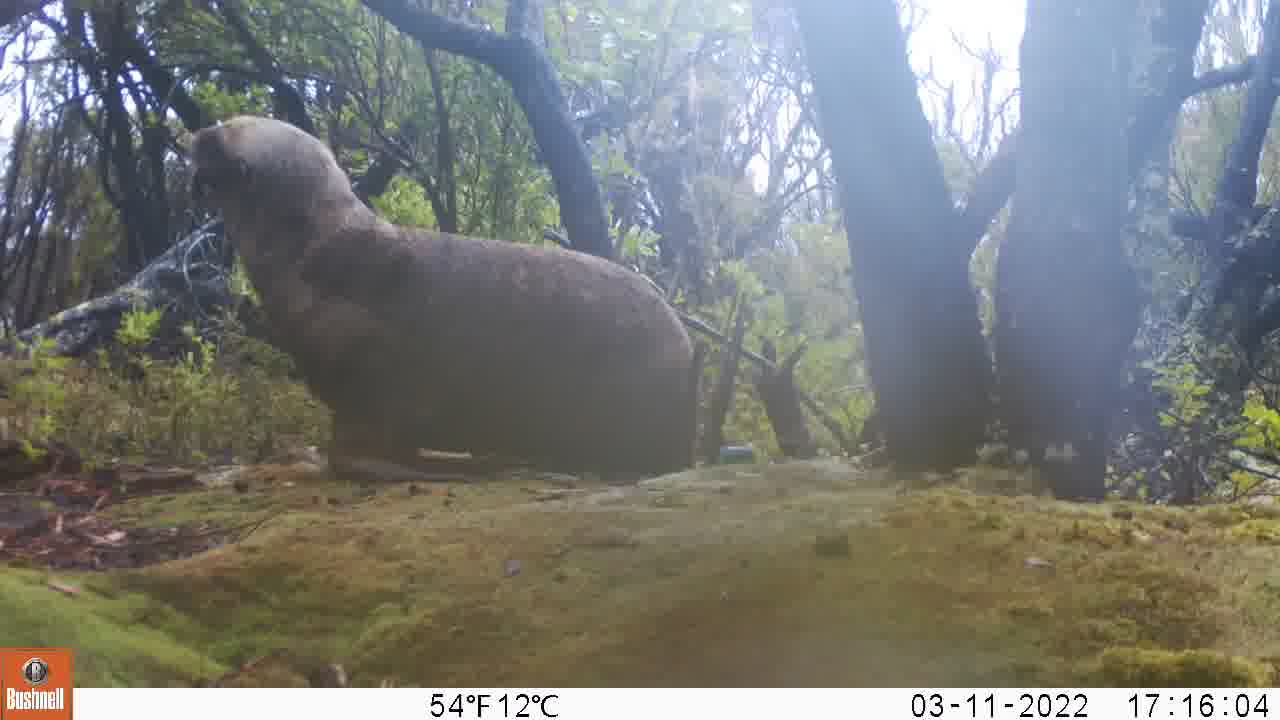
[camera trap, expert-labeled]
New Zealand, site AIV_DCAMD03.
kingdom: Animalia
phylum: Chordata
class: Mammalia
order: Carnivora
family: Otariidae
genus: Phocarctos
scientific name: Phocarctos hookeri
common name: new zealand sea lion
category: sealion